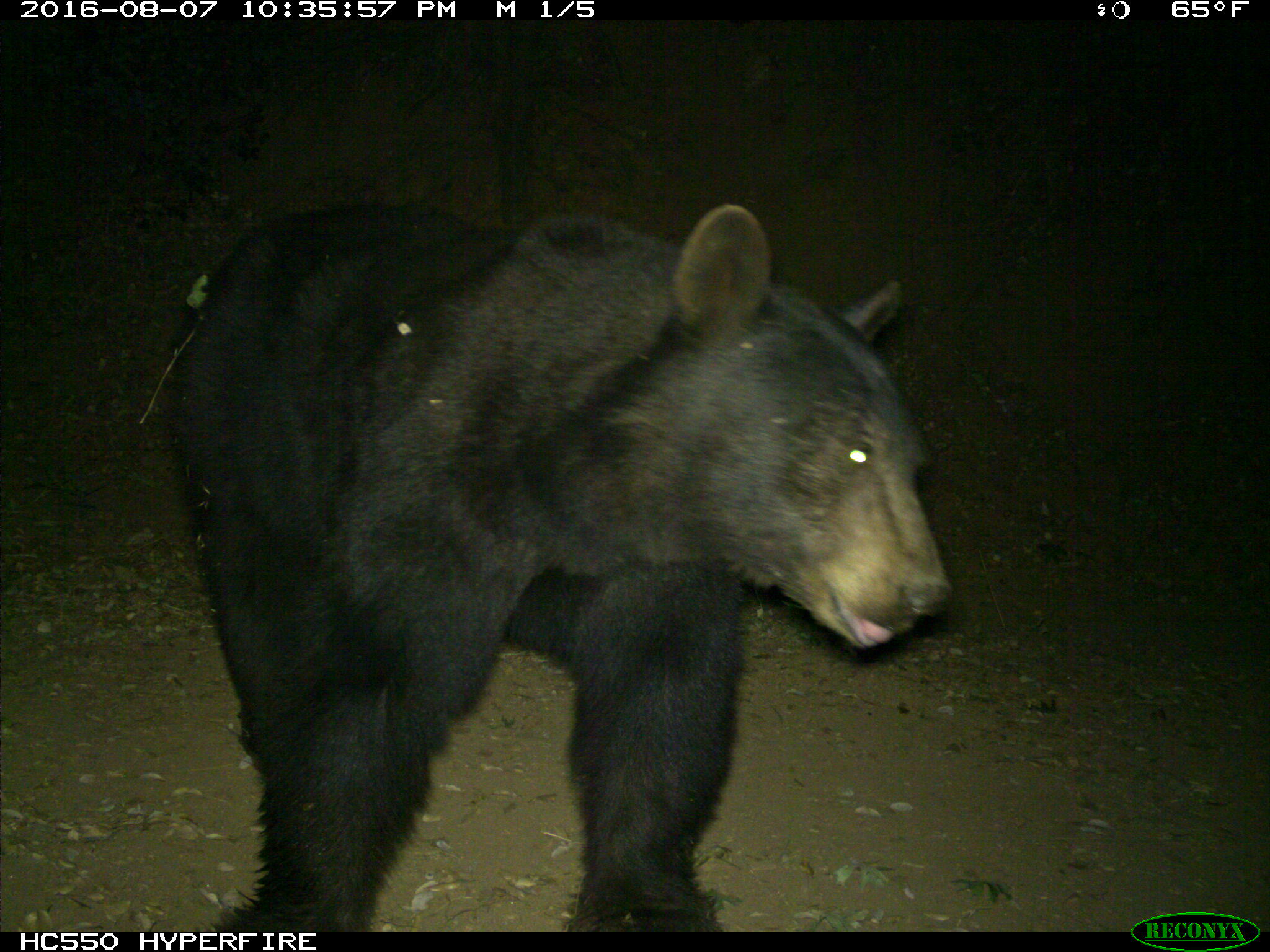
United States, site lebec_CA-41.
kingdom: Animalia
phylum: Chordata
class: Mammalia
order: Carnivora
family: Ursidae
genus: Ursus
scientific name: Ursus americanus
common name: american black bear